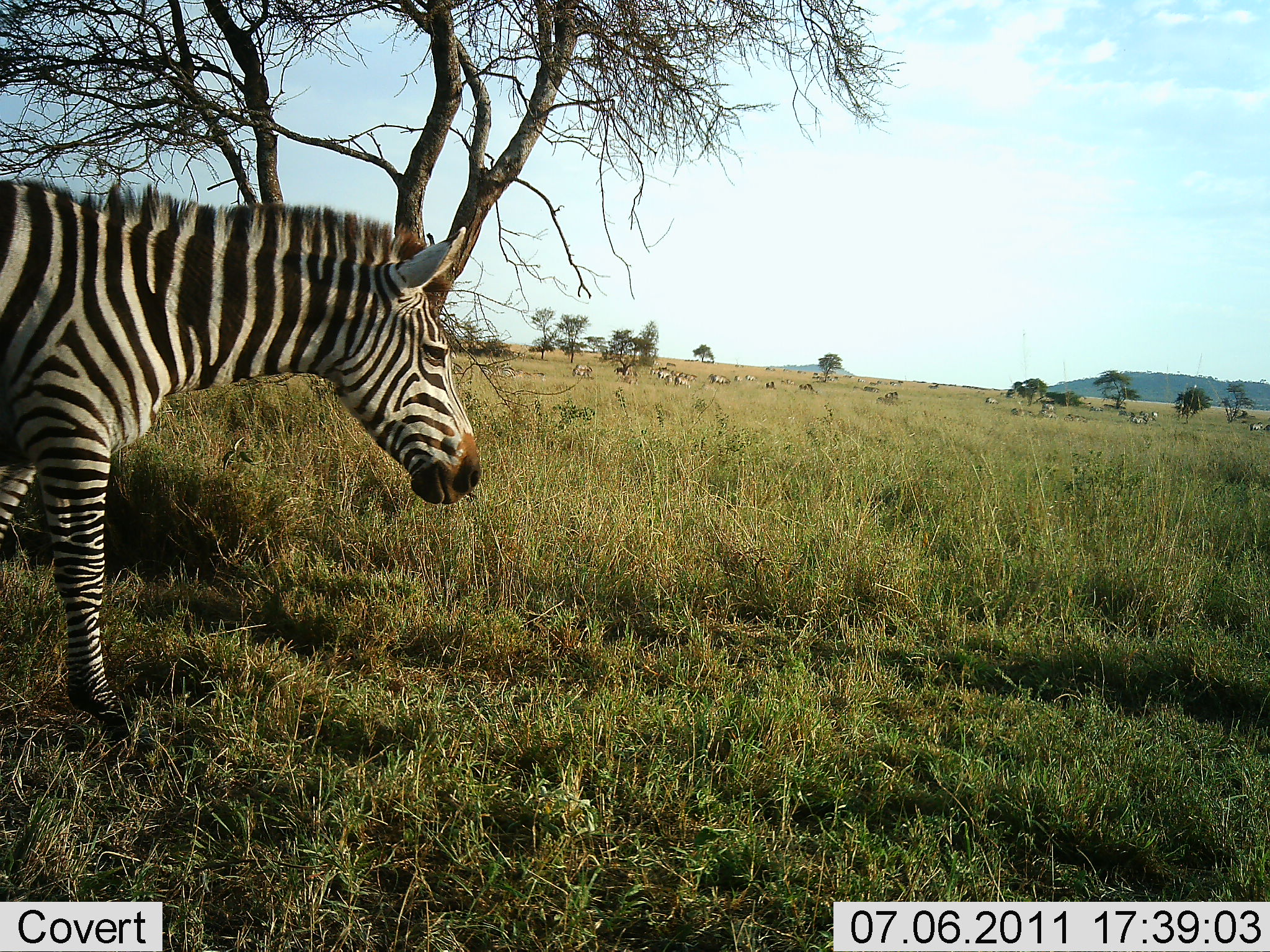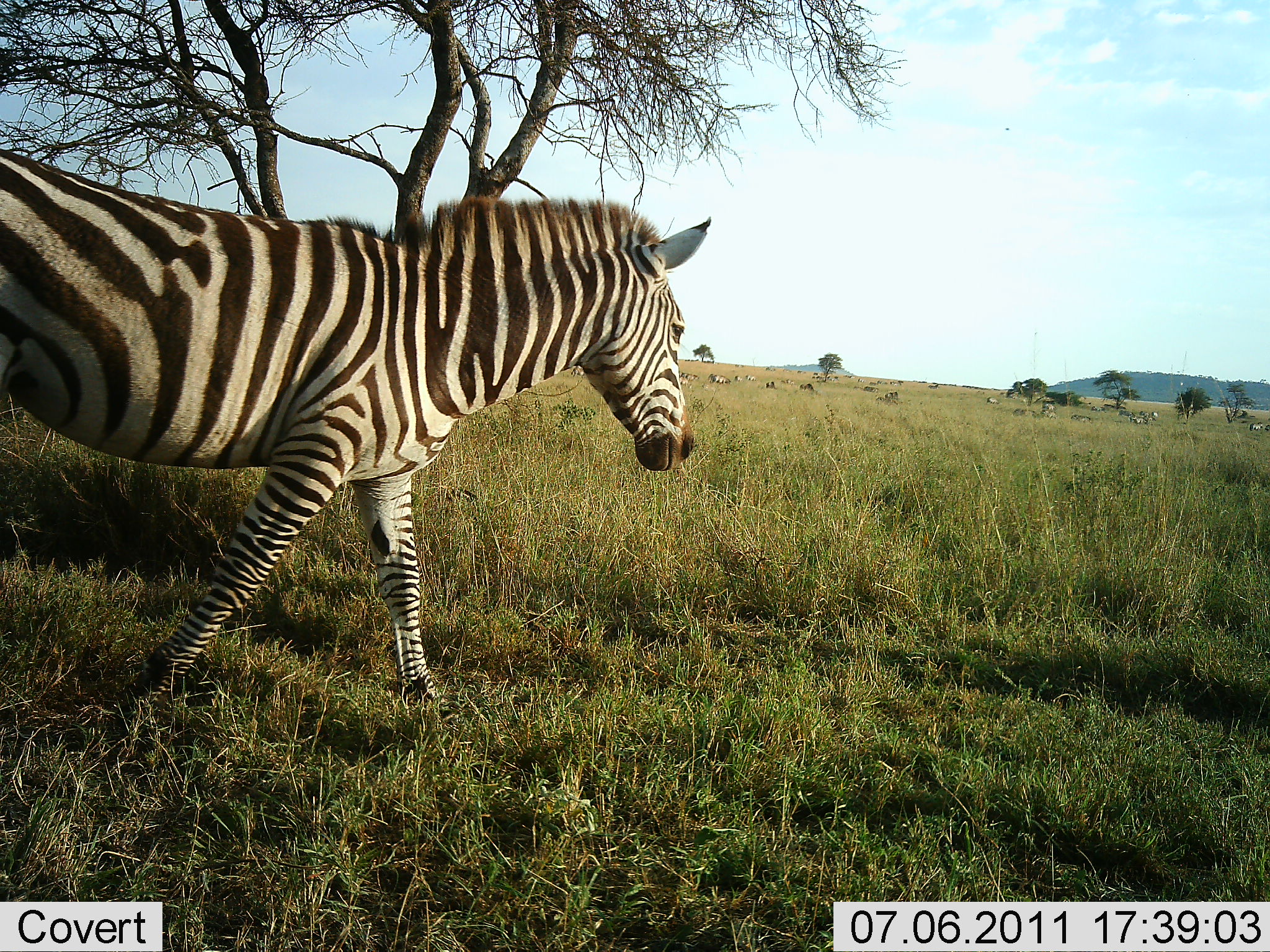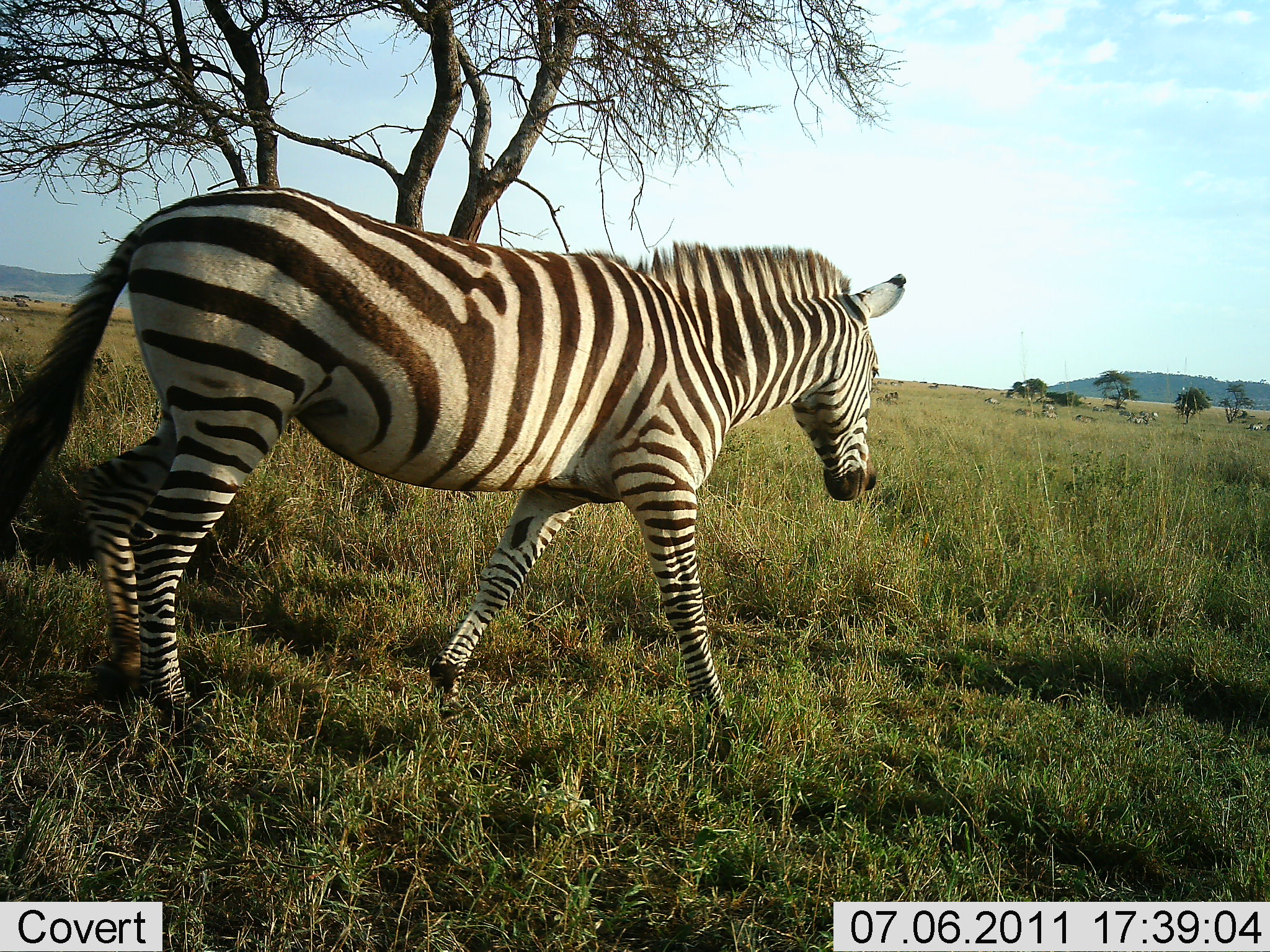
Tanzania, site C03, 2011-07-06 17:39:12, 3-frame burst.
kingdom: Animalia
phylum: Chordata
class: Mammalia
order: Perissodactyla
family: Equidae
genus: Equus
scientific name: Equus quagga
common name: plains zebra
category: zebra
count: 1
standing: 7%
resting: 0%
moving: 100%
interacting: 0%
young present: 0%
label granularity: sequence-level